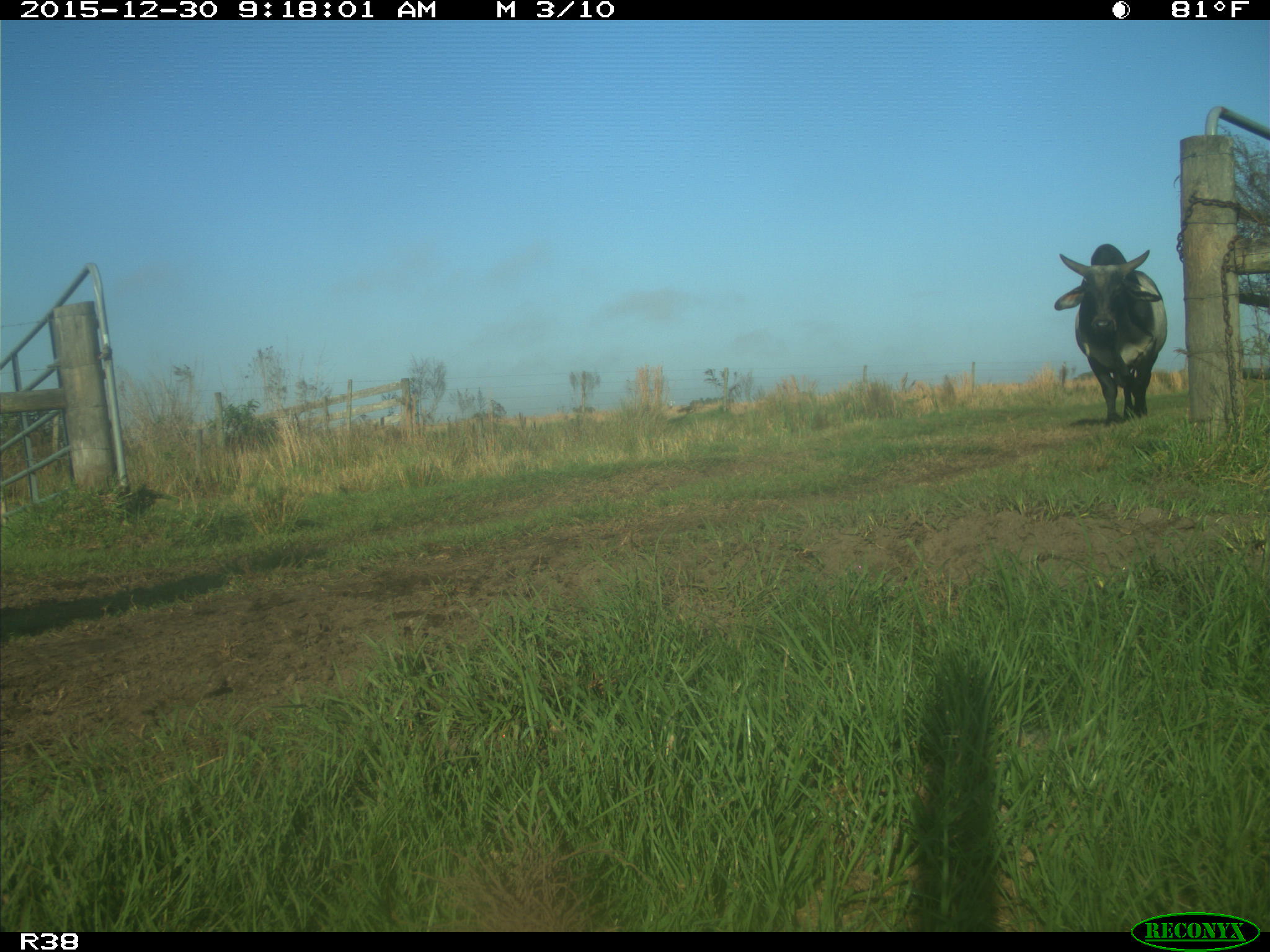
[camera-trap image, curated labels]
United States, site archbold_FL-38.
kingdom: Animalia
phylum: Chordata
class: Mammalia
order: Artiodactyla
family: Bovidae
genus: Bos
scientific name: Bos taurus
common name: domestic cow